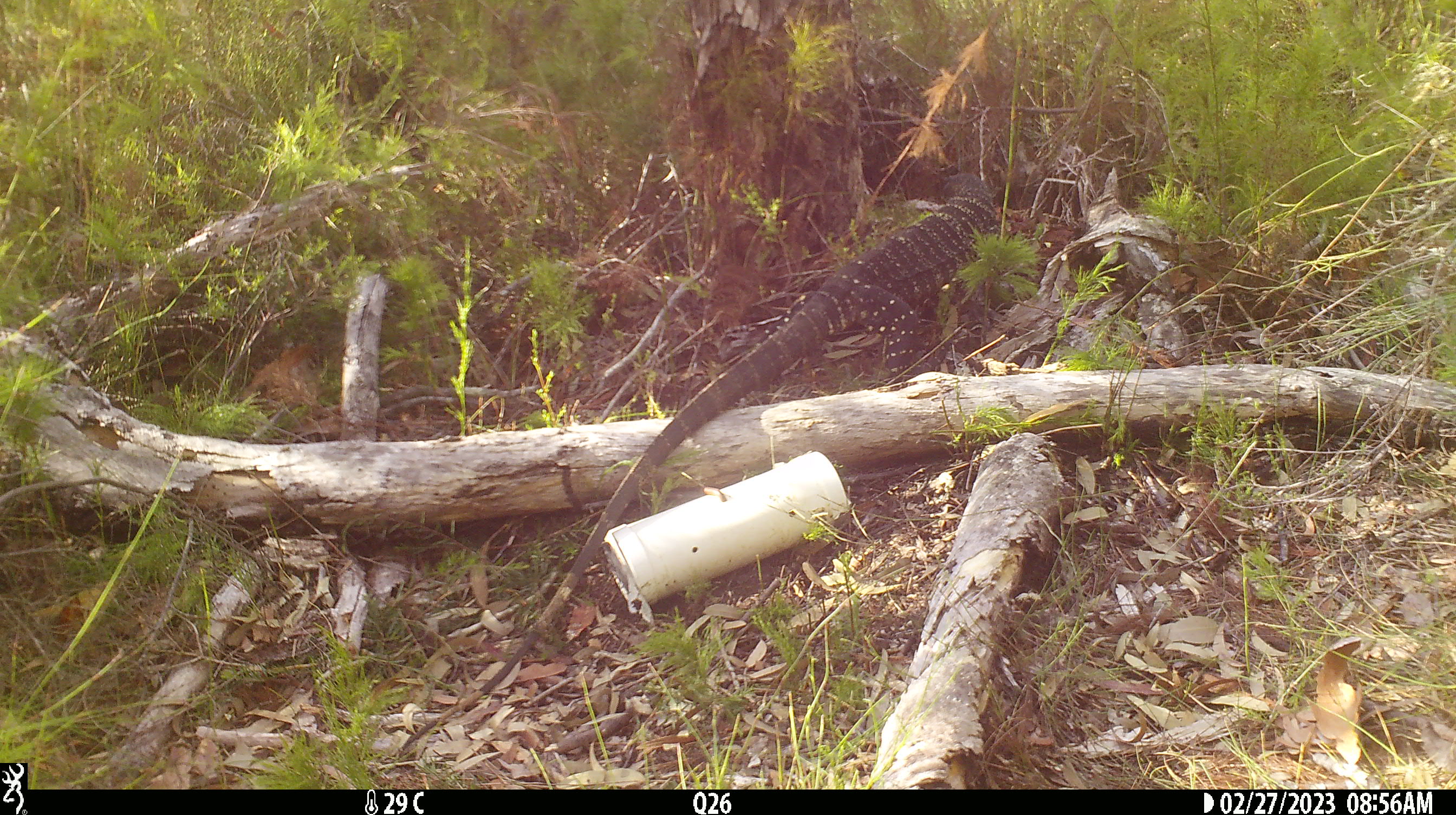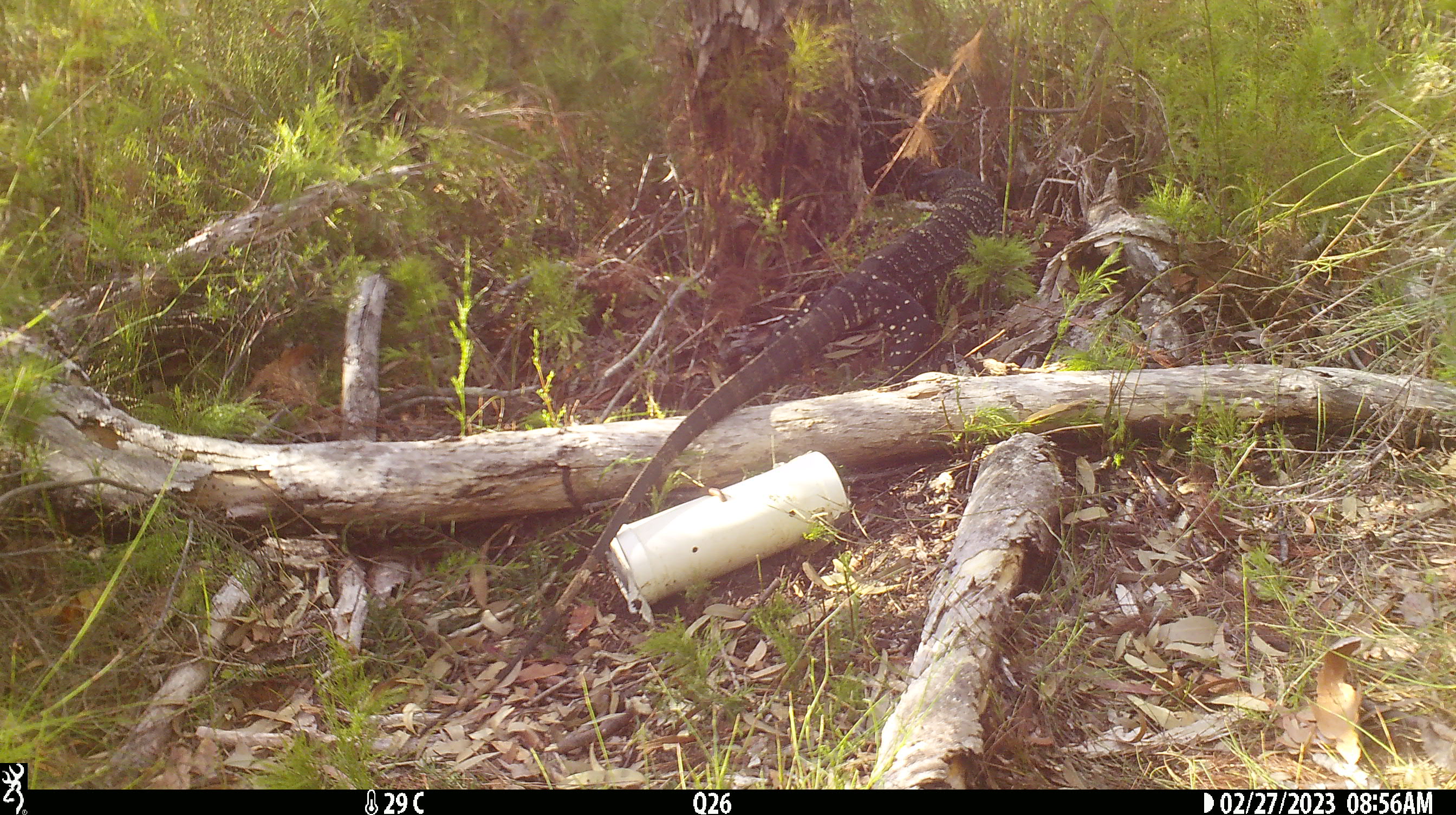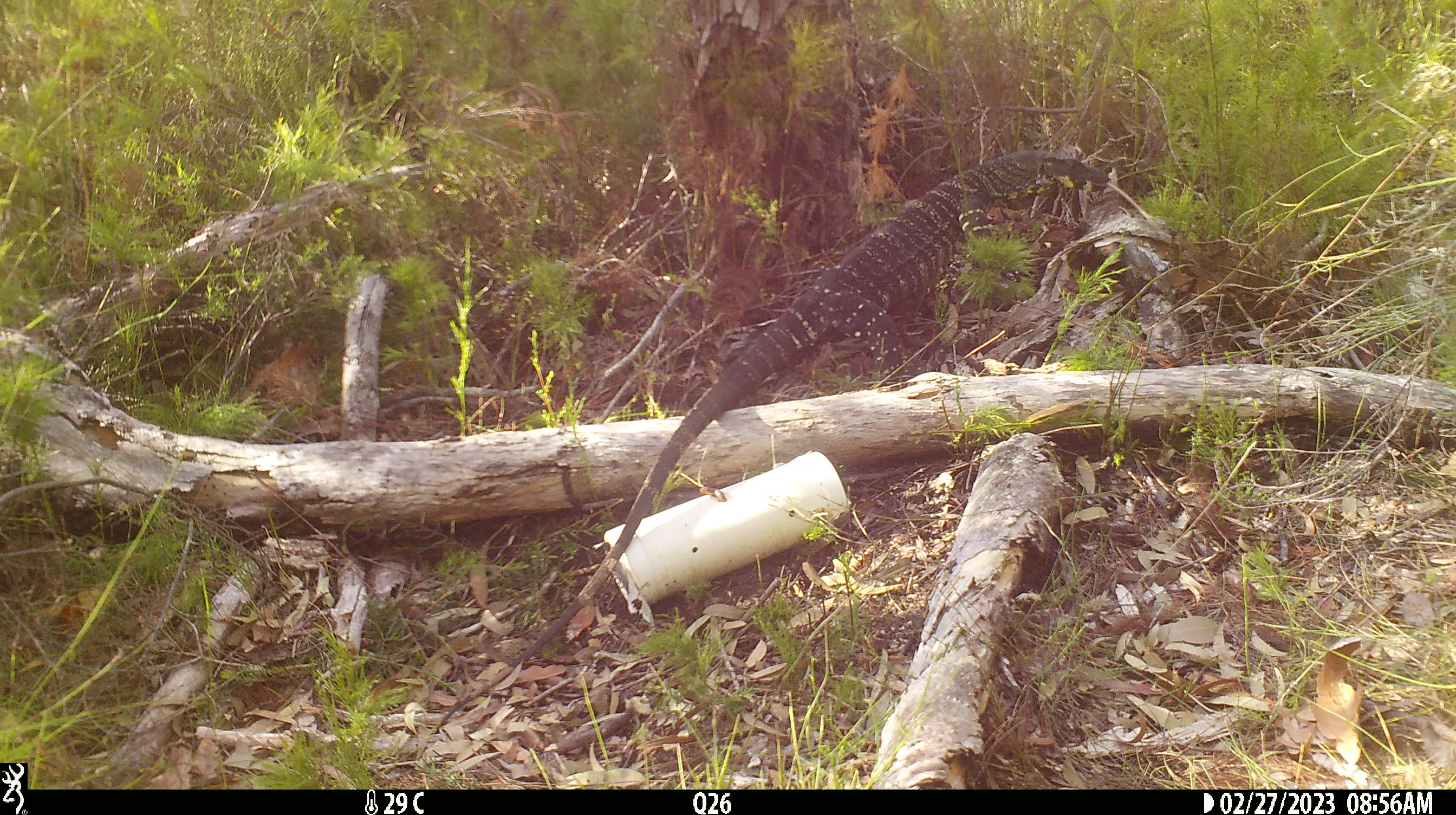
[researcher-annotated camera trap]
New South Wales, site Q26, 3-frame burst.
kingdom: Animalia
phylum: Chordata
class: Reptilia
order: Squamata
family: Varanidae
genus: Varanus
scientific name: Varanus varius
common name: lace monitor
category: goanna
Goanna (lace monitor) (Varanus varius).